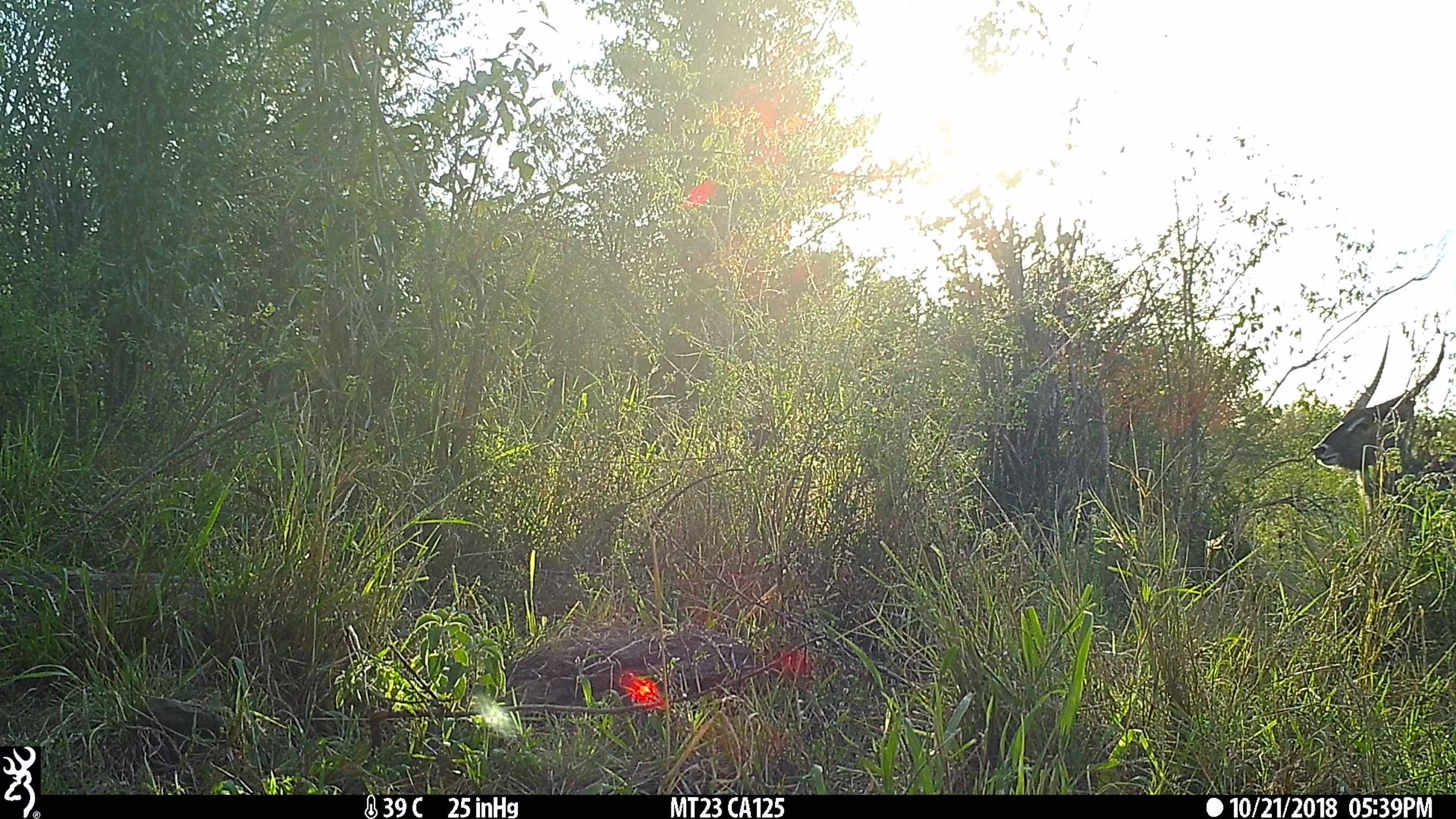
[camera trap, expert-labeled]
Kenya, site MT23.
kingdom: Animalia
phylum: Chordata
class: Mammalia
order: Artiodactyla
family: Bovidae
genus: Kobus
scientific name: Kobus ellipsiprymnus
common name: waterbuck